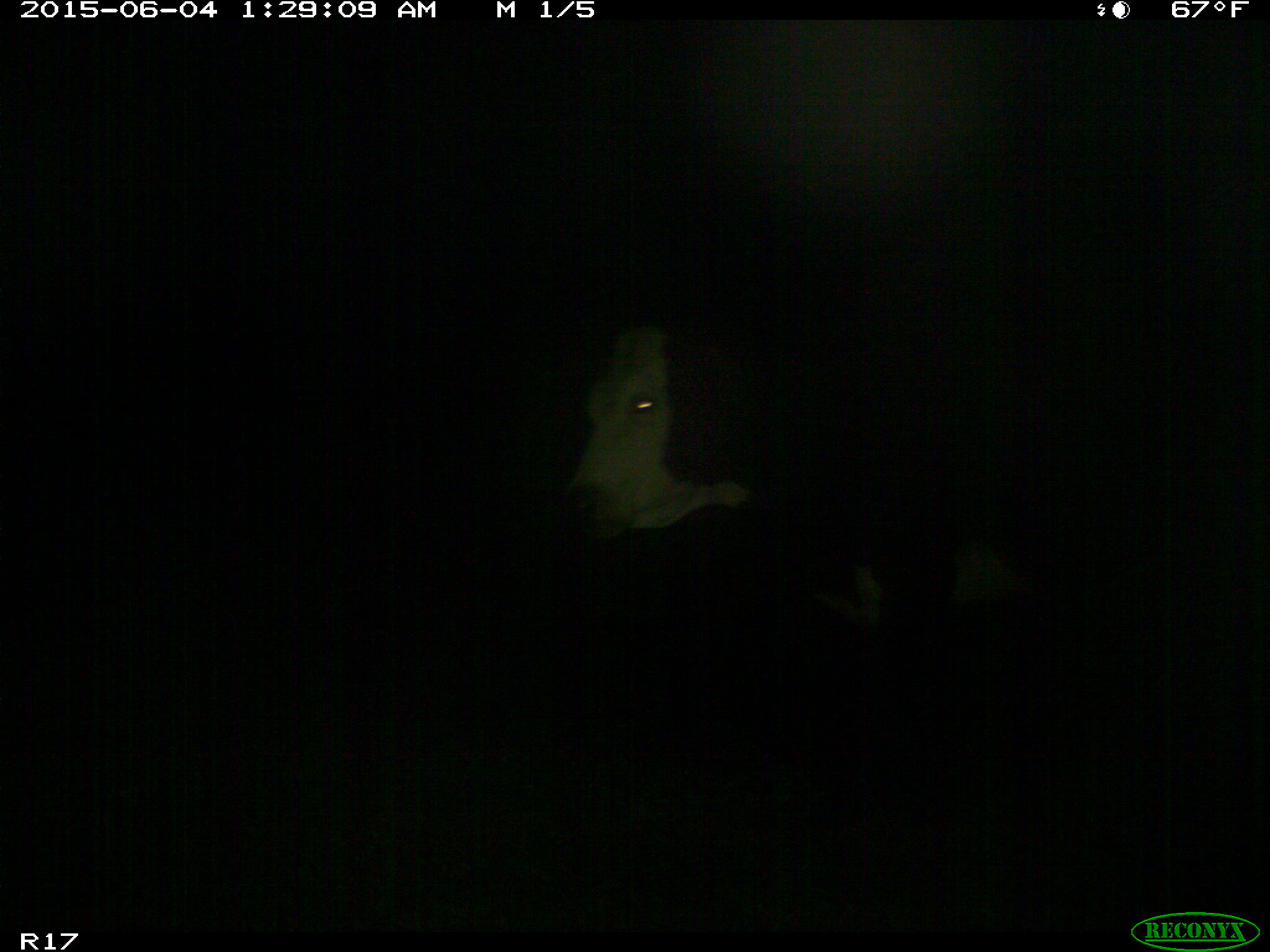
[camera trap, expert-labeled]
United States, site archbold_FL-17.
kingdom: Animalia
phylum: Chordata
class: Mammalia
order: Artiodactyla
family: Bovidae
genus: Bos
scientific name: Bos taurus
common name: domestic cow